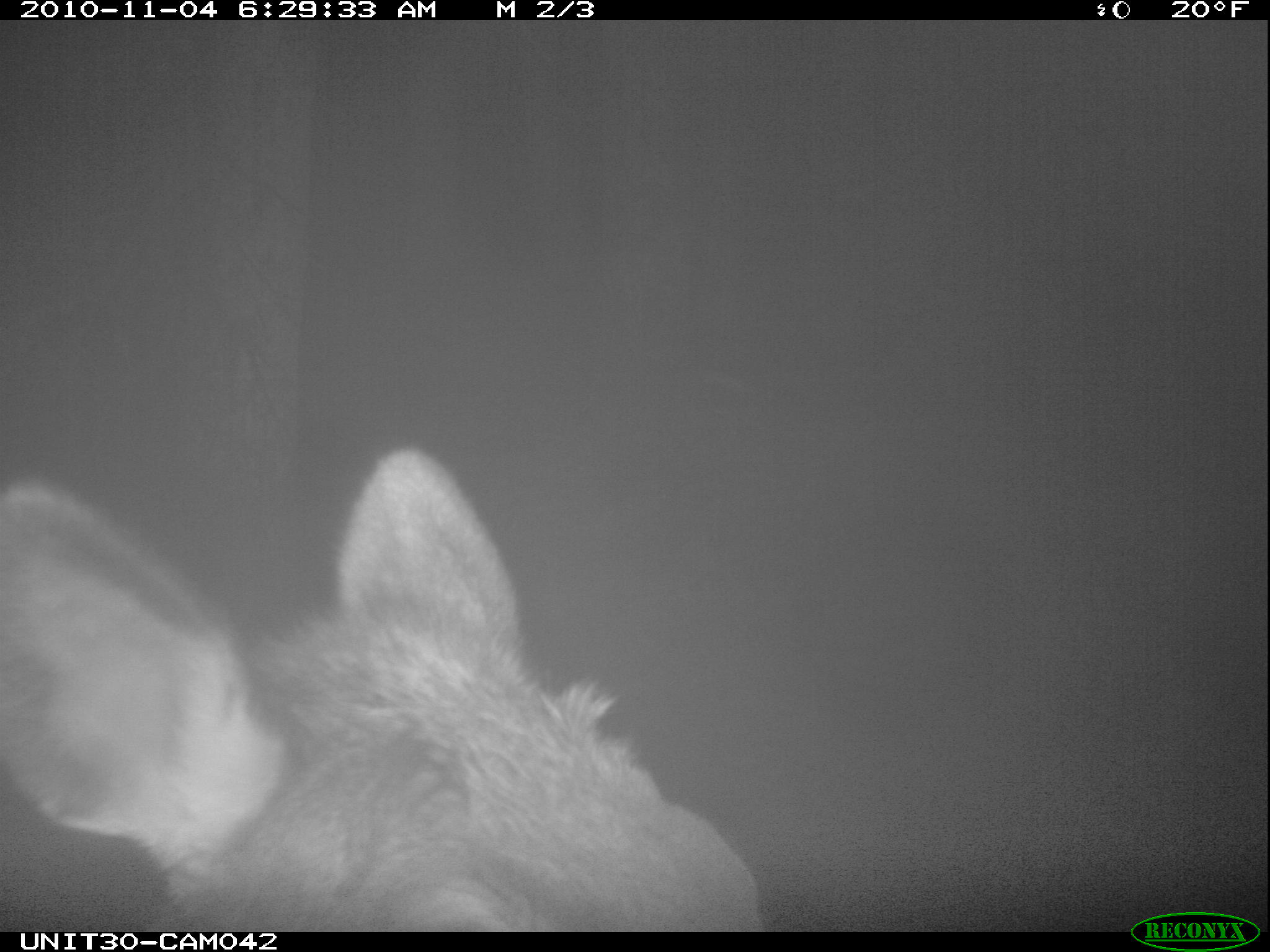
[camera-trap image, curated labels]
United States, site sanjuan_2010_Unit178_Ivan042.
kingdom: Animalia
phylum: Chordata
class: Mammalia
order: Artiodactyla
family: Cervidae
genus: Cervus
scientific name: Cervus elaphus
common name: red deer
Cervus elaphus (red deer).